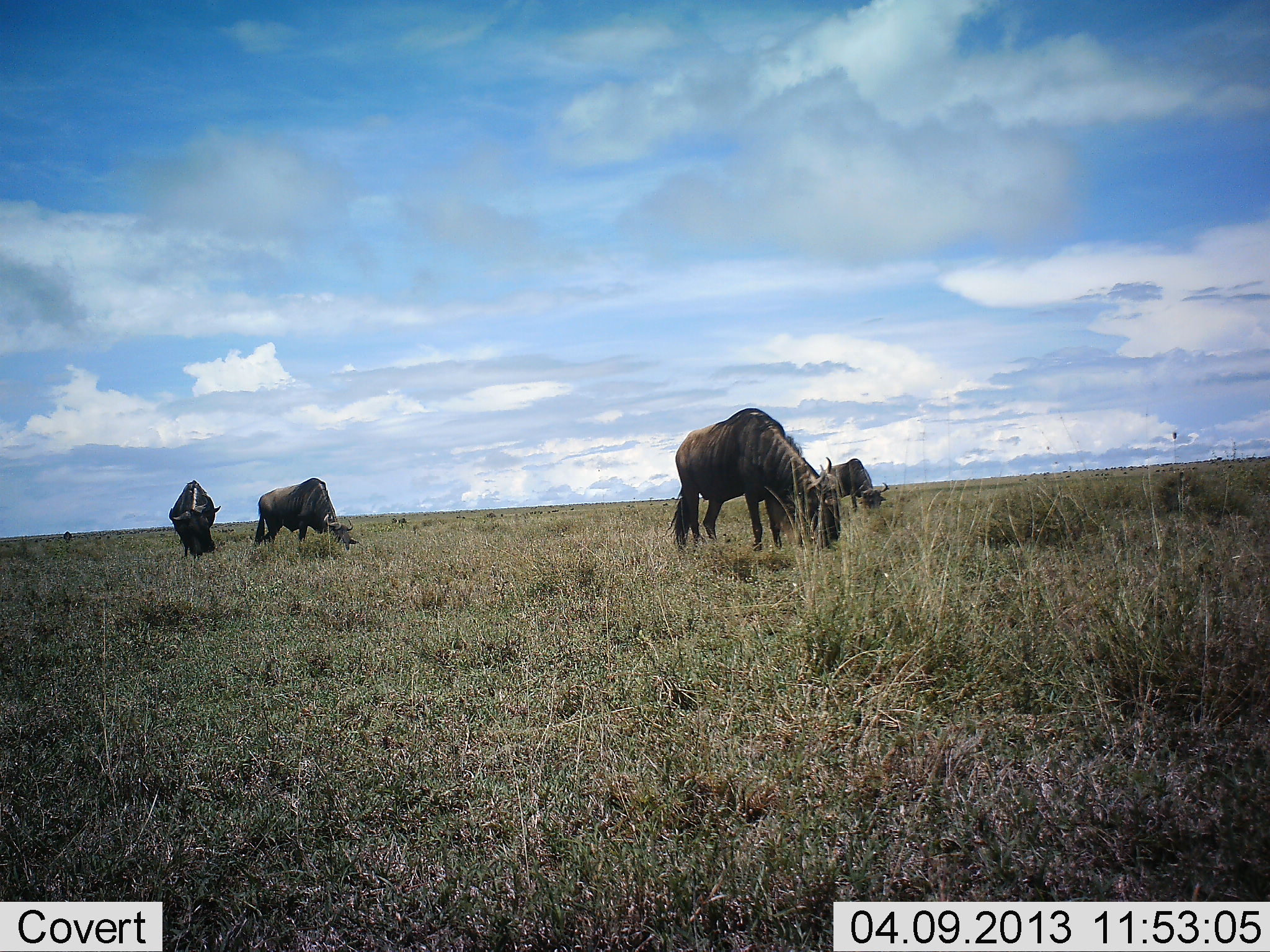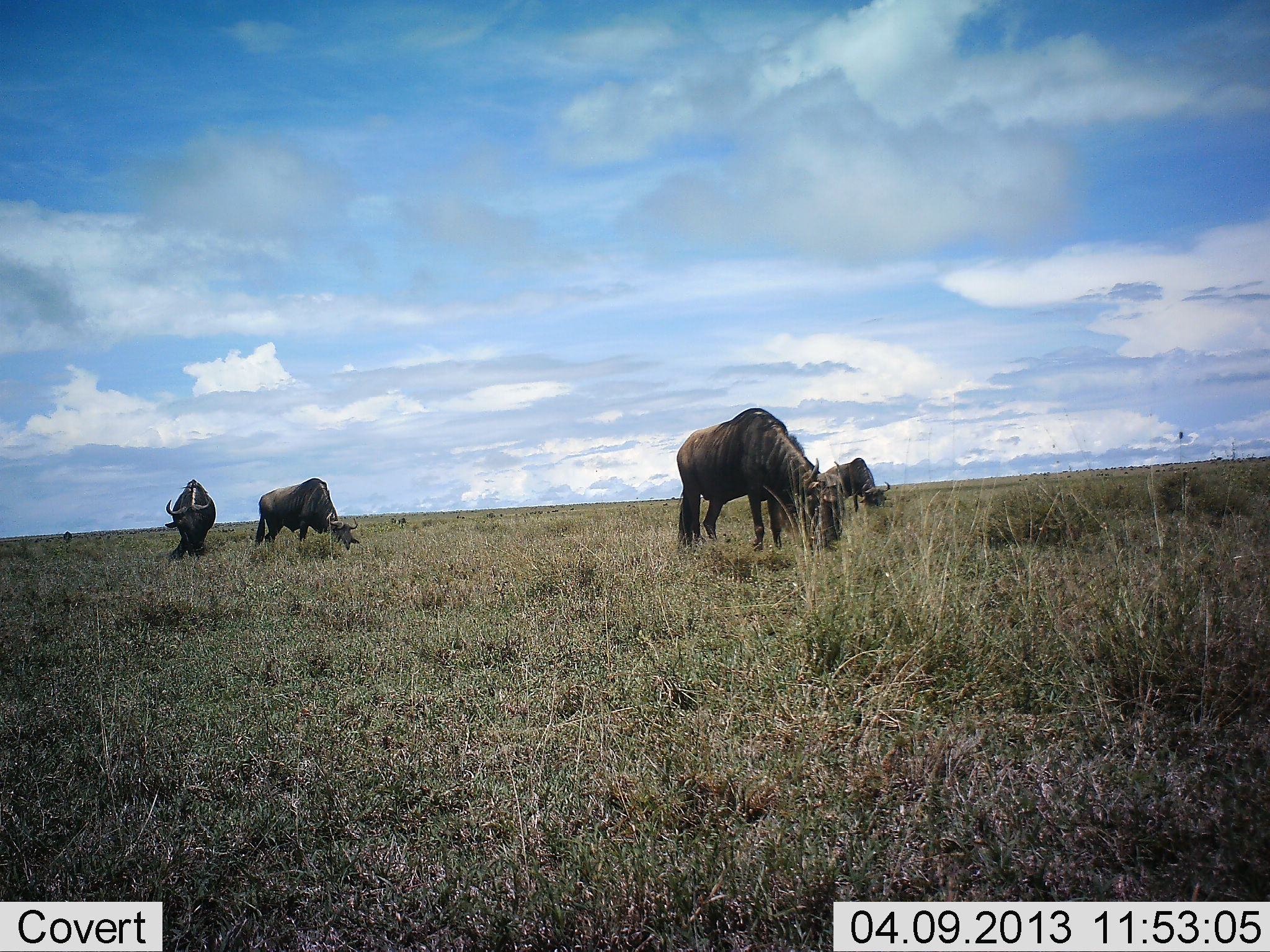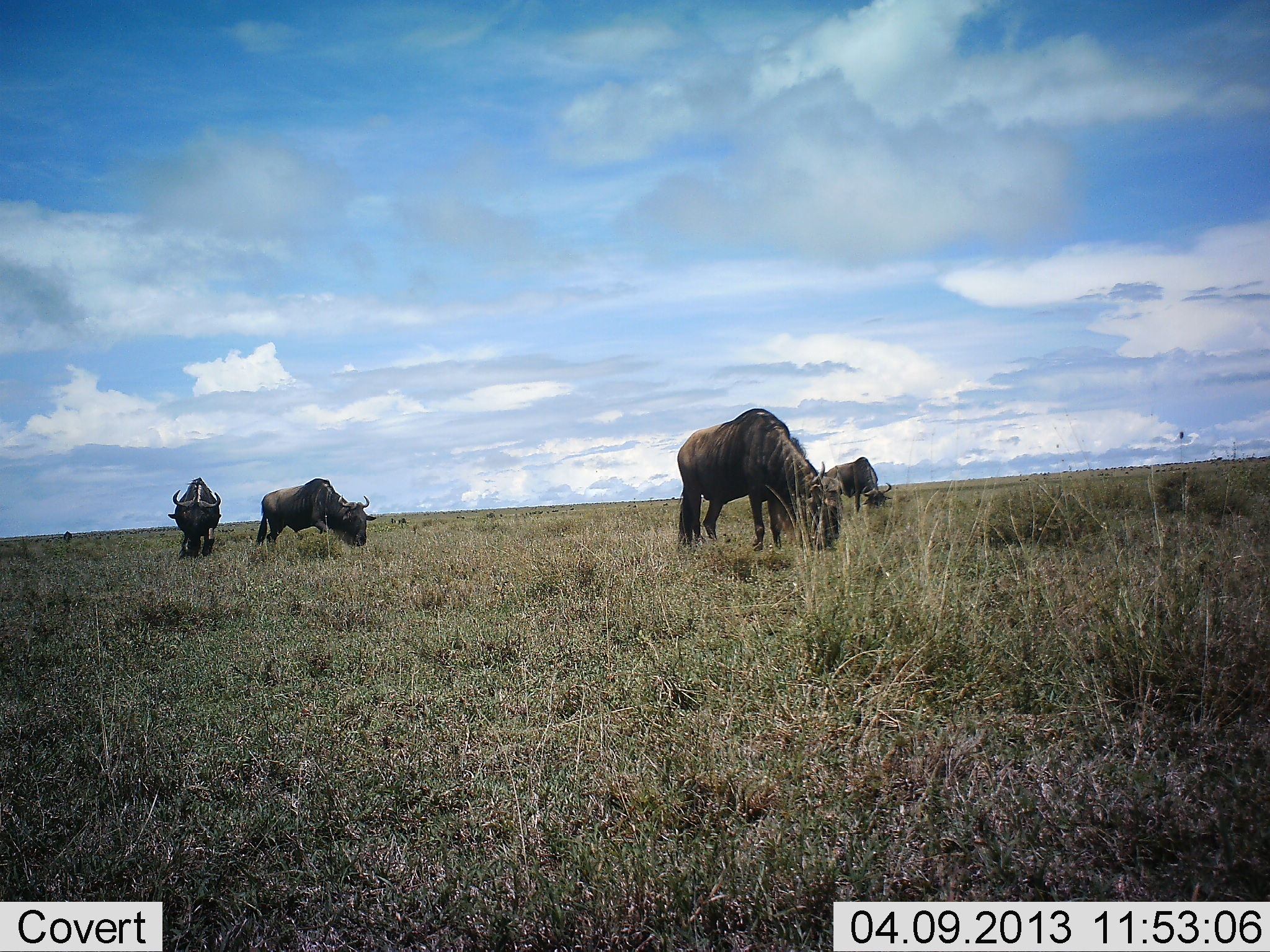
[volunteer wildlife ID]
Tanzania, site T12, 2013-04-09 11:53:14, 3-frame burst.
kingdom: Animalia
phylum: Chordata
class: Mammalia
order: Artiodactyla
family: Bovidae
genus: Connochaetes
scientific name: Connochaetes taurinus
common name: blue wildebeest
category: wildebeest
Wildebeest (blue wildebeest) (Connochaetes taurinus), count 4. Behavior (volunteer vote fractions): standing 17%, resting 0%, moving 13%, interacting 0%. Young present (vote fraction): 0%. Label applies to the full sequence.